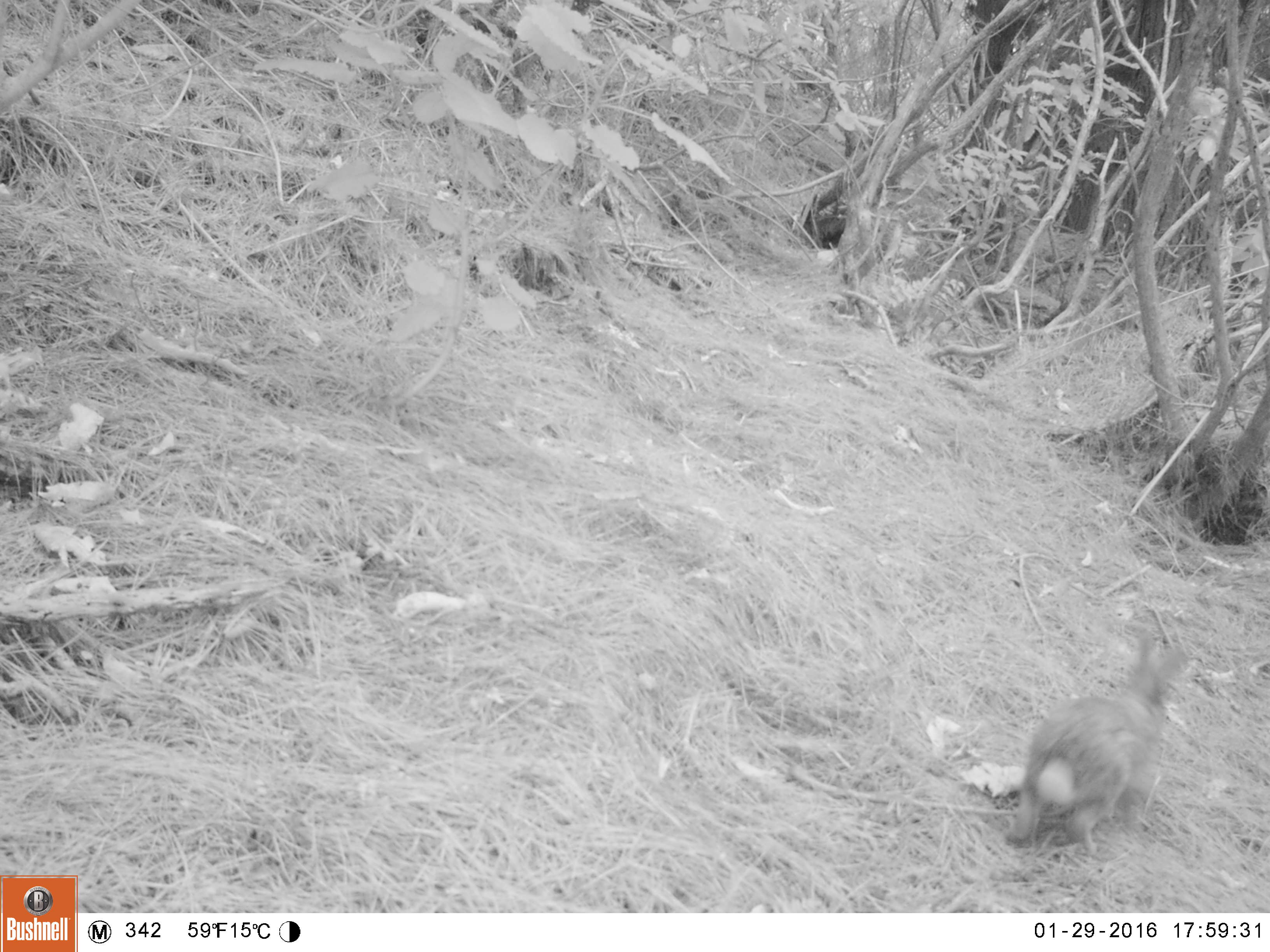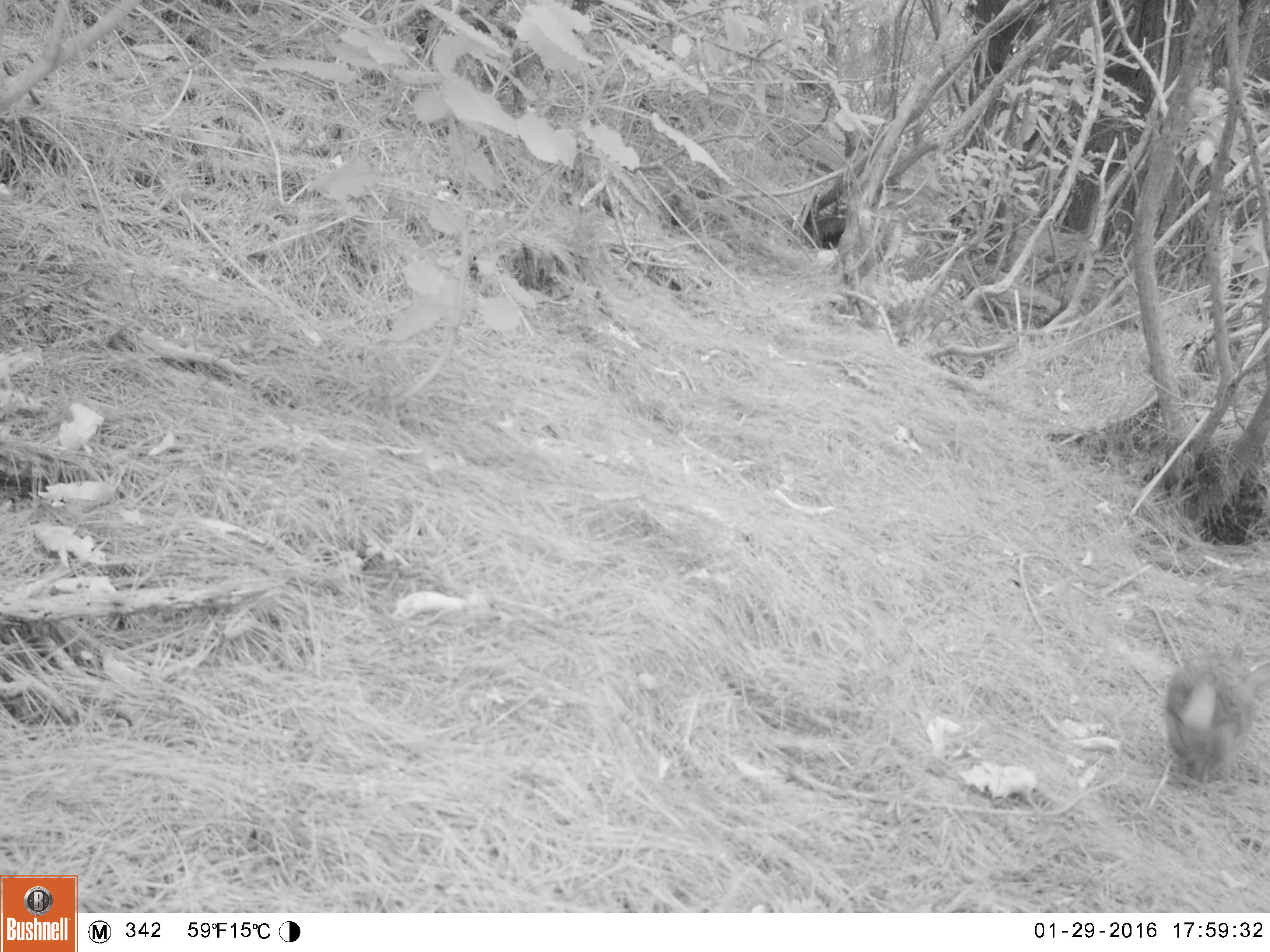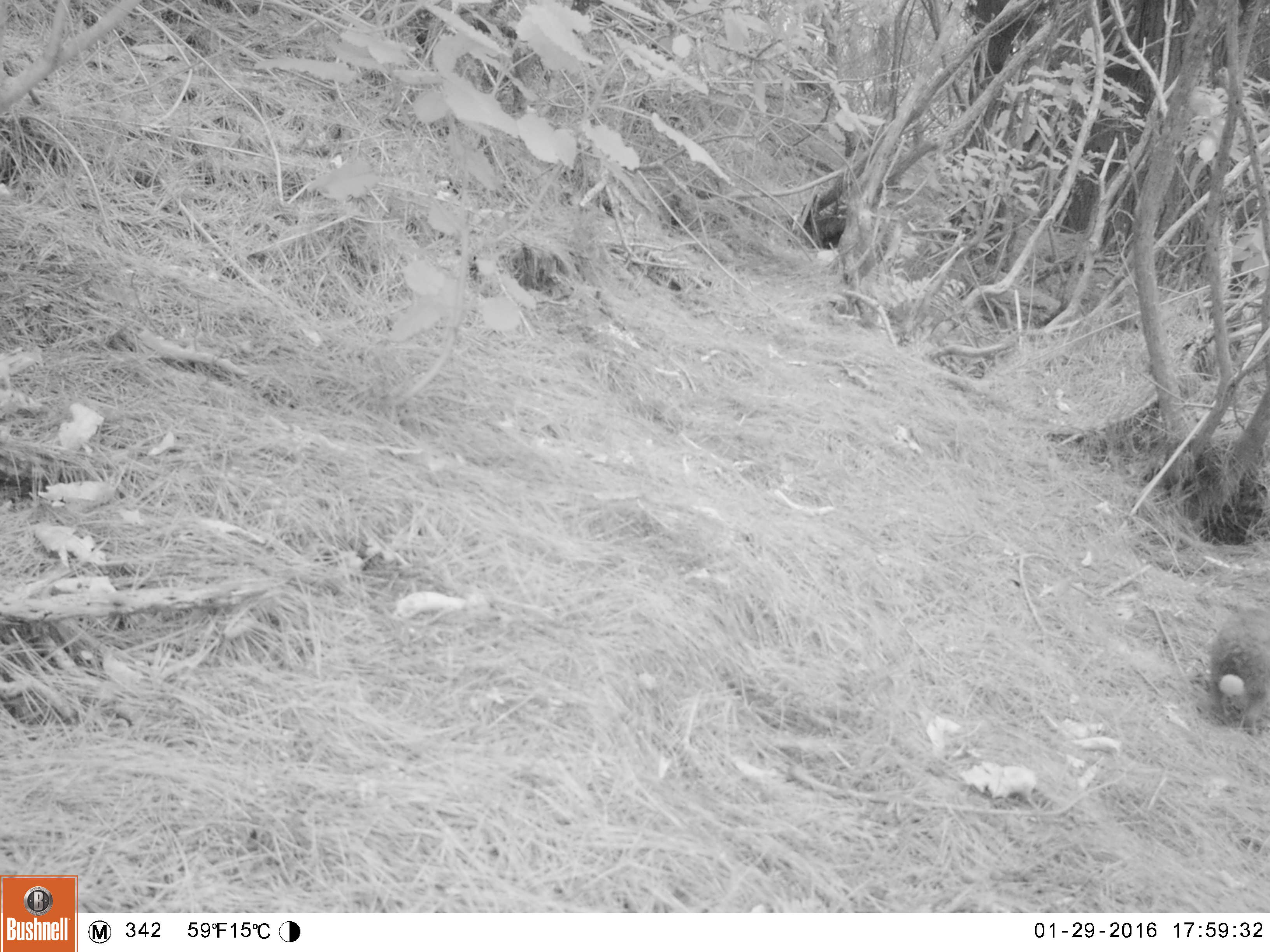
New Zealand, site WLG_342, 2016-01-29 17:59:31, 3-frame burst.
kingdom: Animalia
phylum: Chordata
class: Mammalia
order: Lagomorpha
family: Leporidae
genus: Oryctolagus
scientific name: Oryctolagus cuniculus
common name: european rabbit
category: rabbit